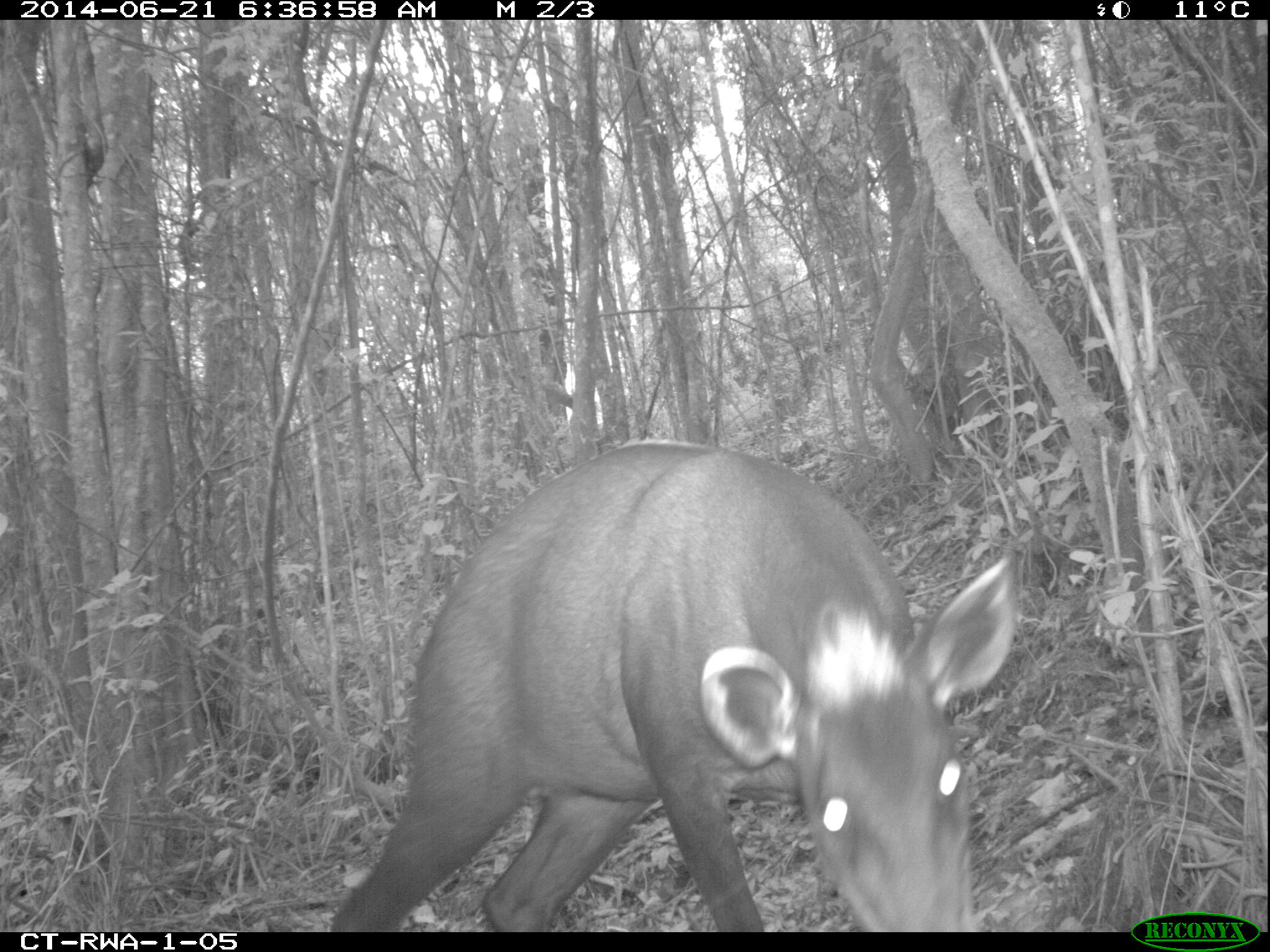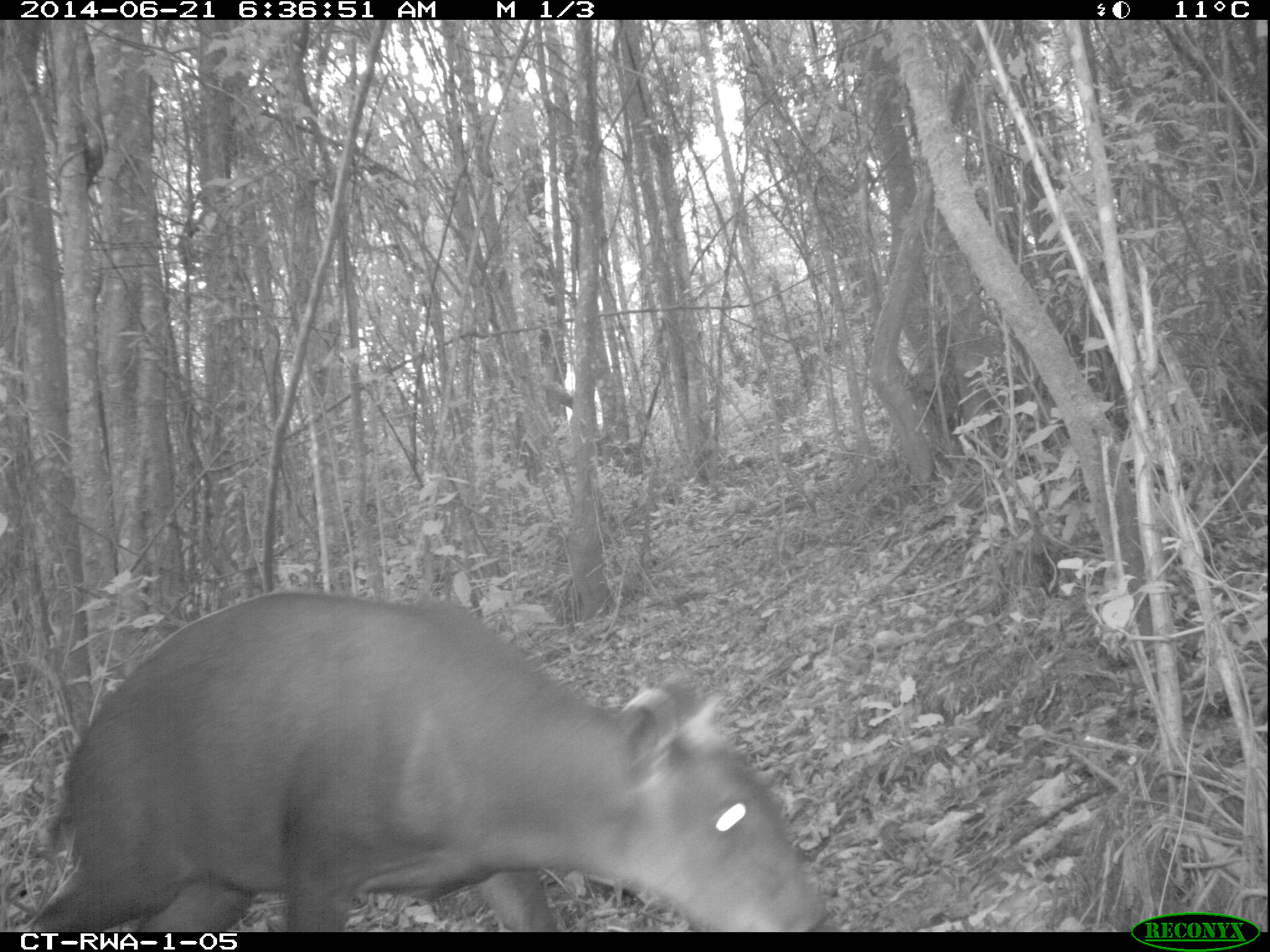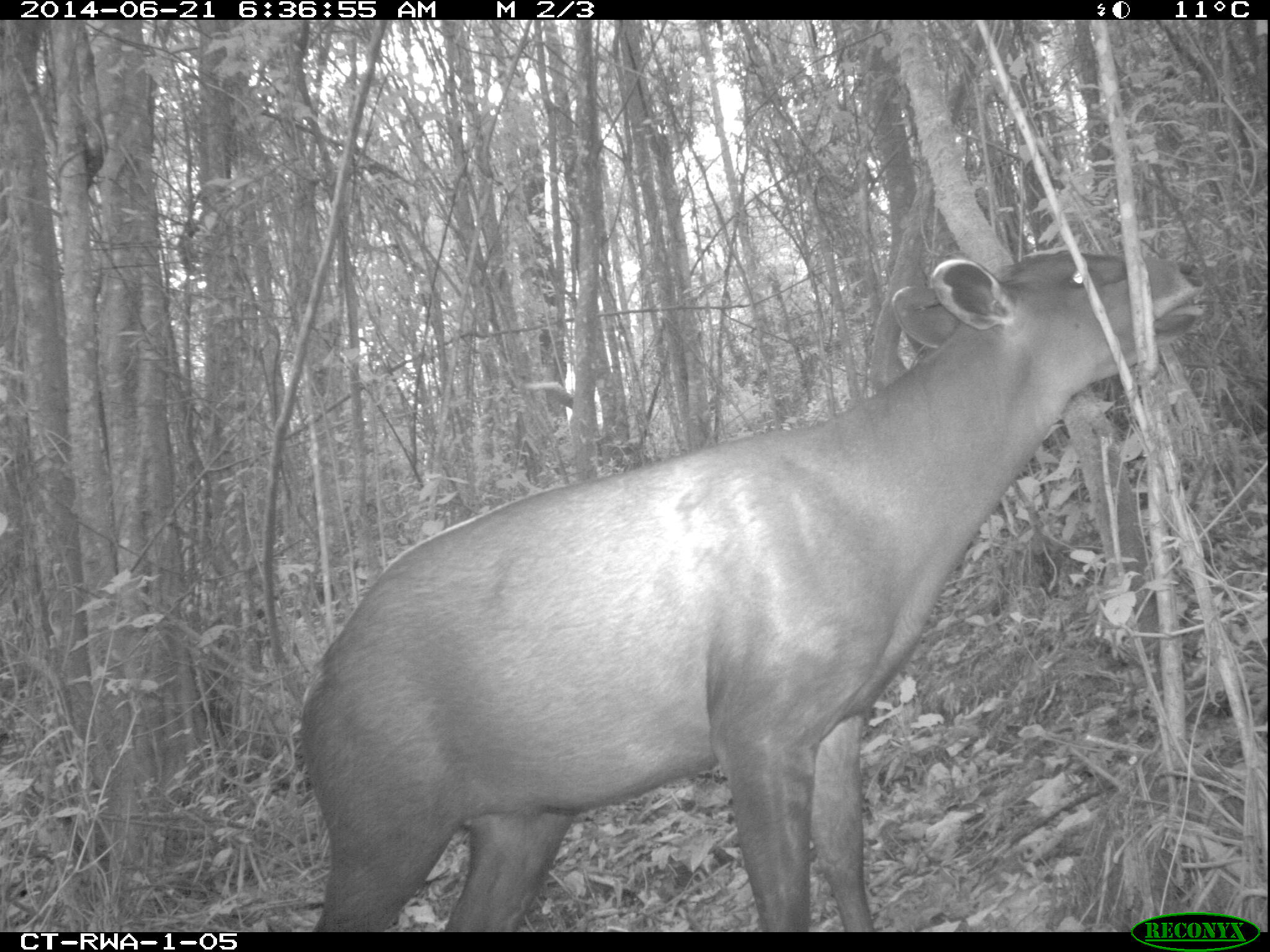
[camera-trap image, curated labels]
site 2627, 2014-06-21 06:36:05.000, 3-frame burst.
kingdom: Animalia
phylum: Chordata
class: Mammalia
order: Artiodactyla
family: Bovidae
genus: Cephalophus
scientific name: Cephalophus silvicultor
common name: light-backed duiker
Cephalophus silvicultor (light-backed duiker), count 1.